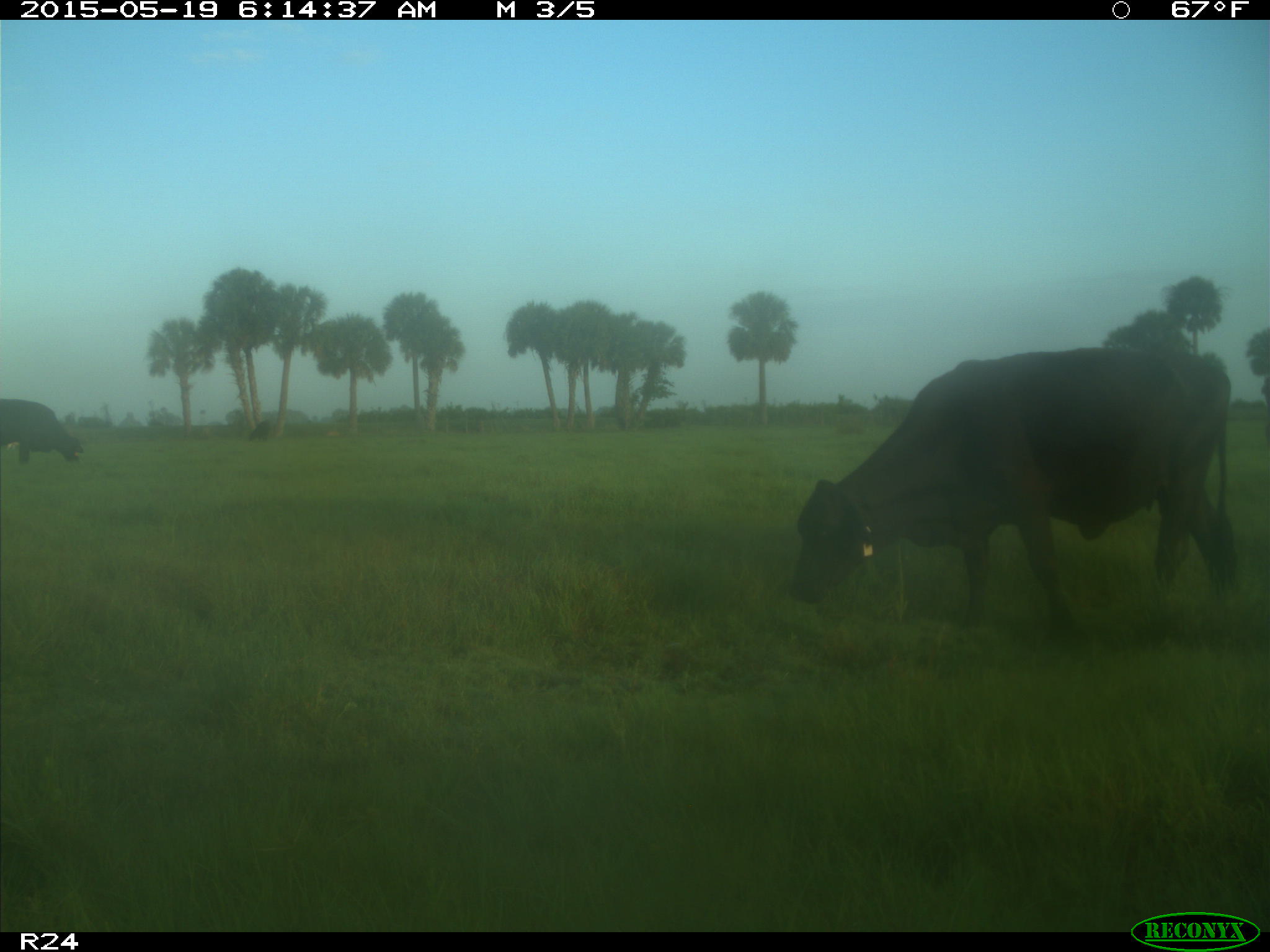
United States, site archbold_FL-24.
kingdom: Animalia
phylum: Chordata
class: Mammalia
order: Artiodactyla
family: Bovidae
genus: Bos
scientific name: Bos taurus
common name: domestic cow